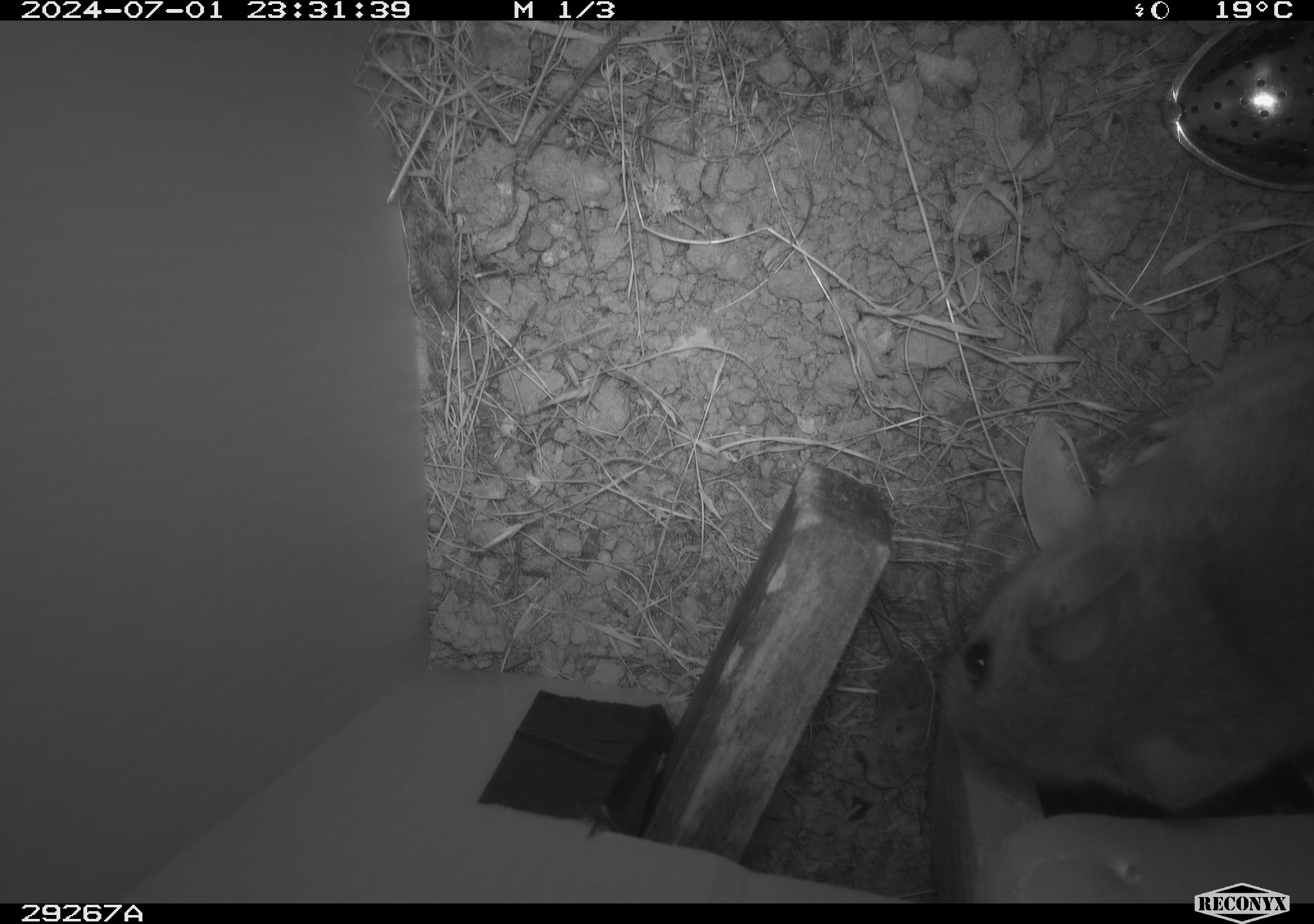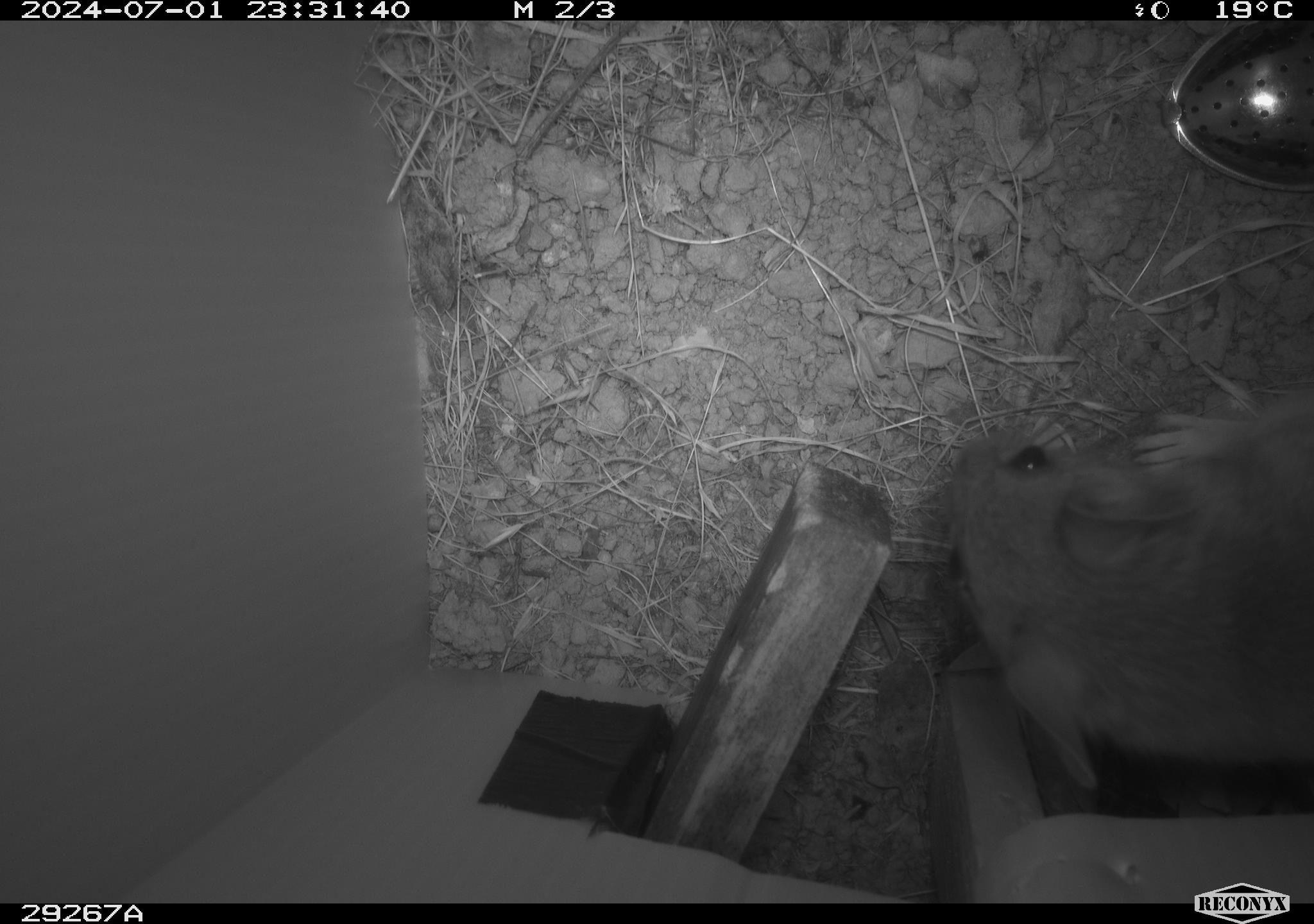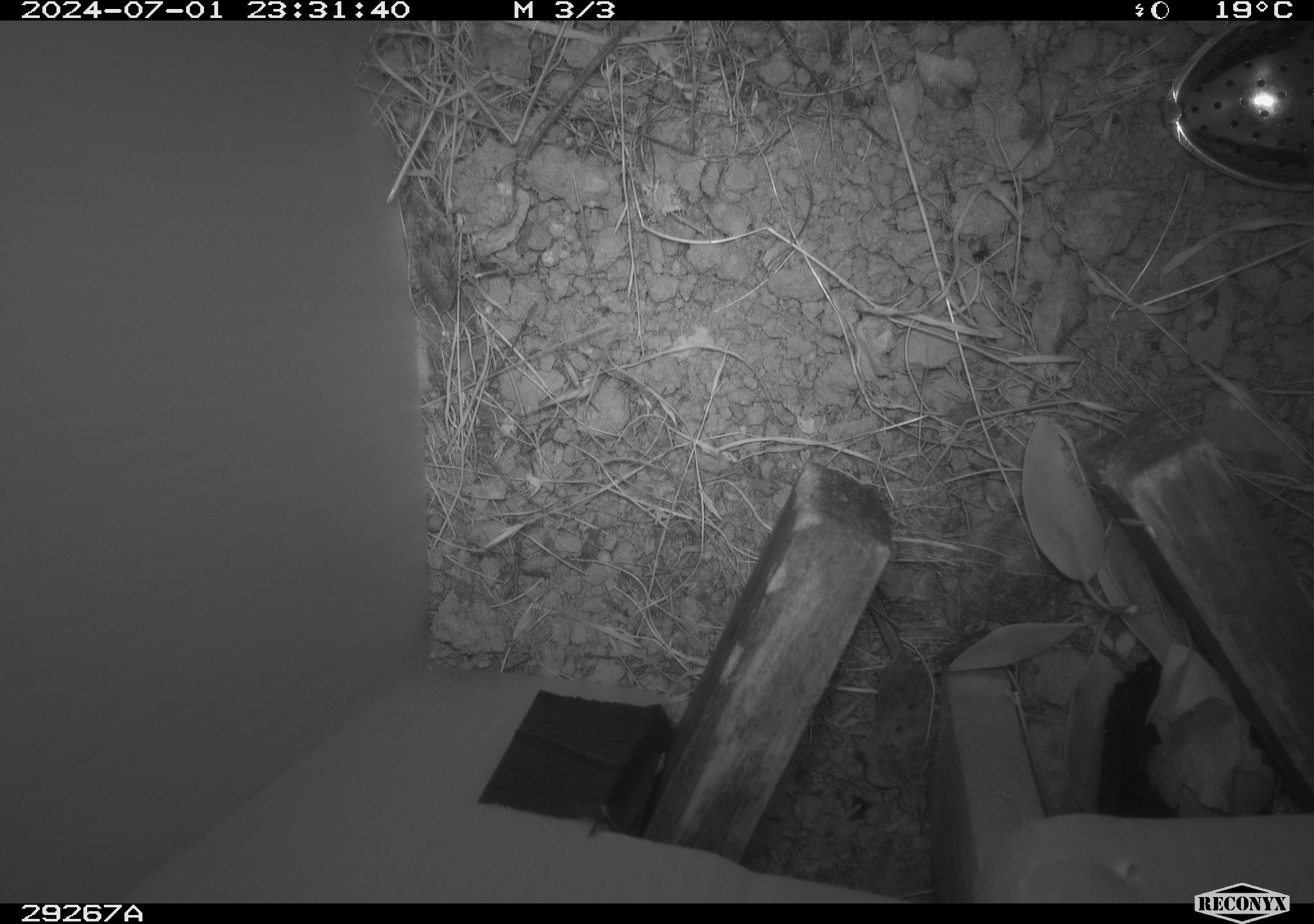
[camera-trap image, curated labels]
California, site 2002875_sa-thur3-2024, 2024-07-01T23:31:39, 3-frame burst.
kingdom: Animalia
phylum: Chordata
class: Mammalia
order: Rodentia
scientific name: Rodentia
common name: rodent